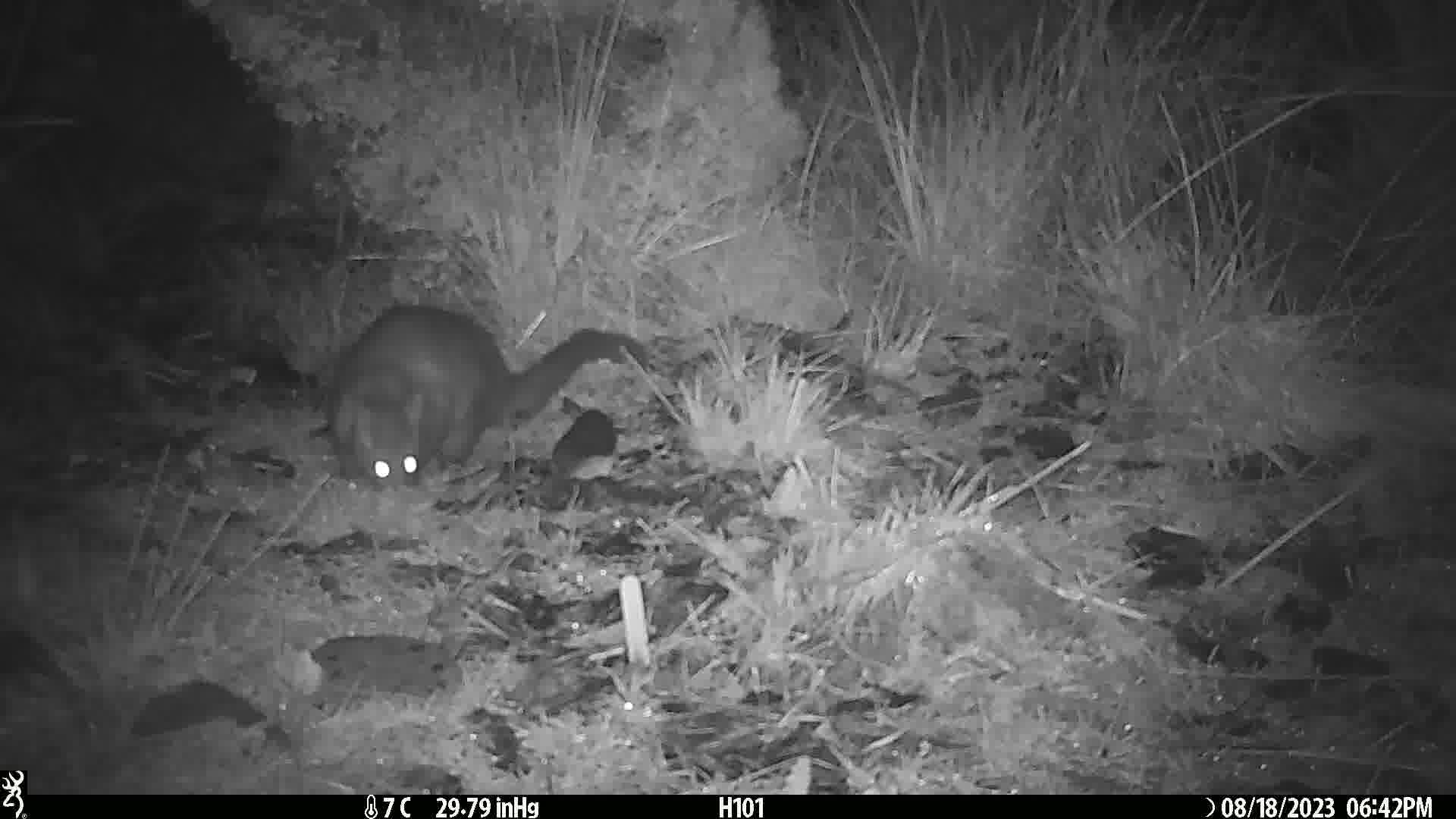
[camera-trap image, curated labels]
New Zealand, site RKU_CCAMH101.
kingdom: Animalia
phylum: Chordata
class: Mammalia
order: Diprotodontia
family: Phalangeridae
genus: Trichosurus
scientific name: Trichosurus vulpecula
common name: common brushtail possum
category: possum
Possum (common brushtail possum) (Trichosurus vulpecula).